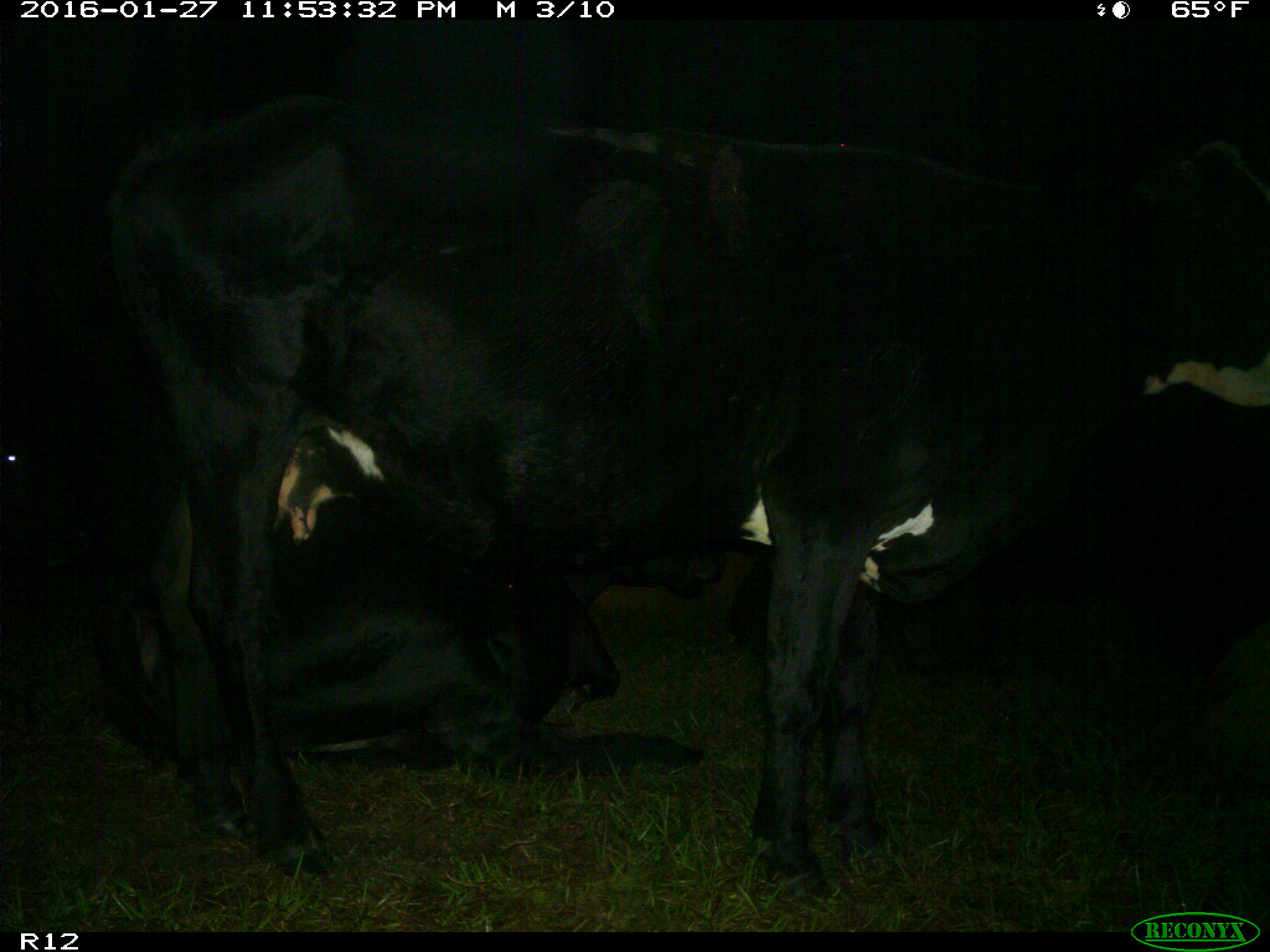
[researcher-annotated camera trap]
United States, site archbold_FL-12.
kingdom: Animalia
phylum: Chordata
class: Mammalia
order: Artiodactyla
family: Bovidae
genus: Bos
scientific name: Bos taurus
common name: domestic cow